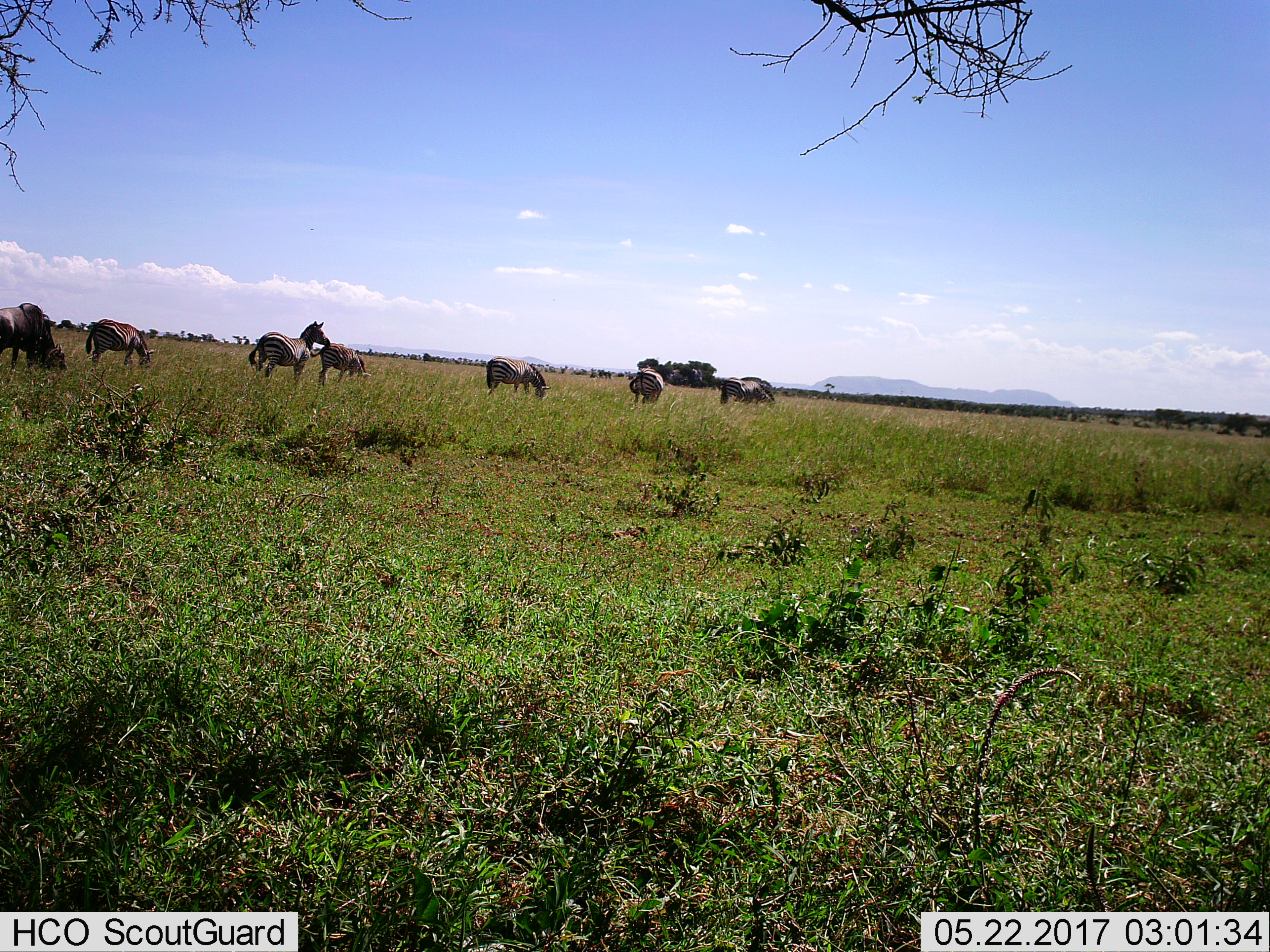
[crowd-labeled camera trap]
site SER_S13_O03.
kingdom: Animalia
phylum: Chordata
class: Mammalia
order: Perissodactyla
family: Equidae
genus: Equus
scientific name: Equus quagga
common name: plains zebra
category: zebraplains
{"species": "zebraplains (plains zebra) (Equus quagga)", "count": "7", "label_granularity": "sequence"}